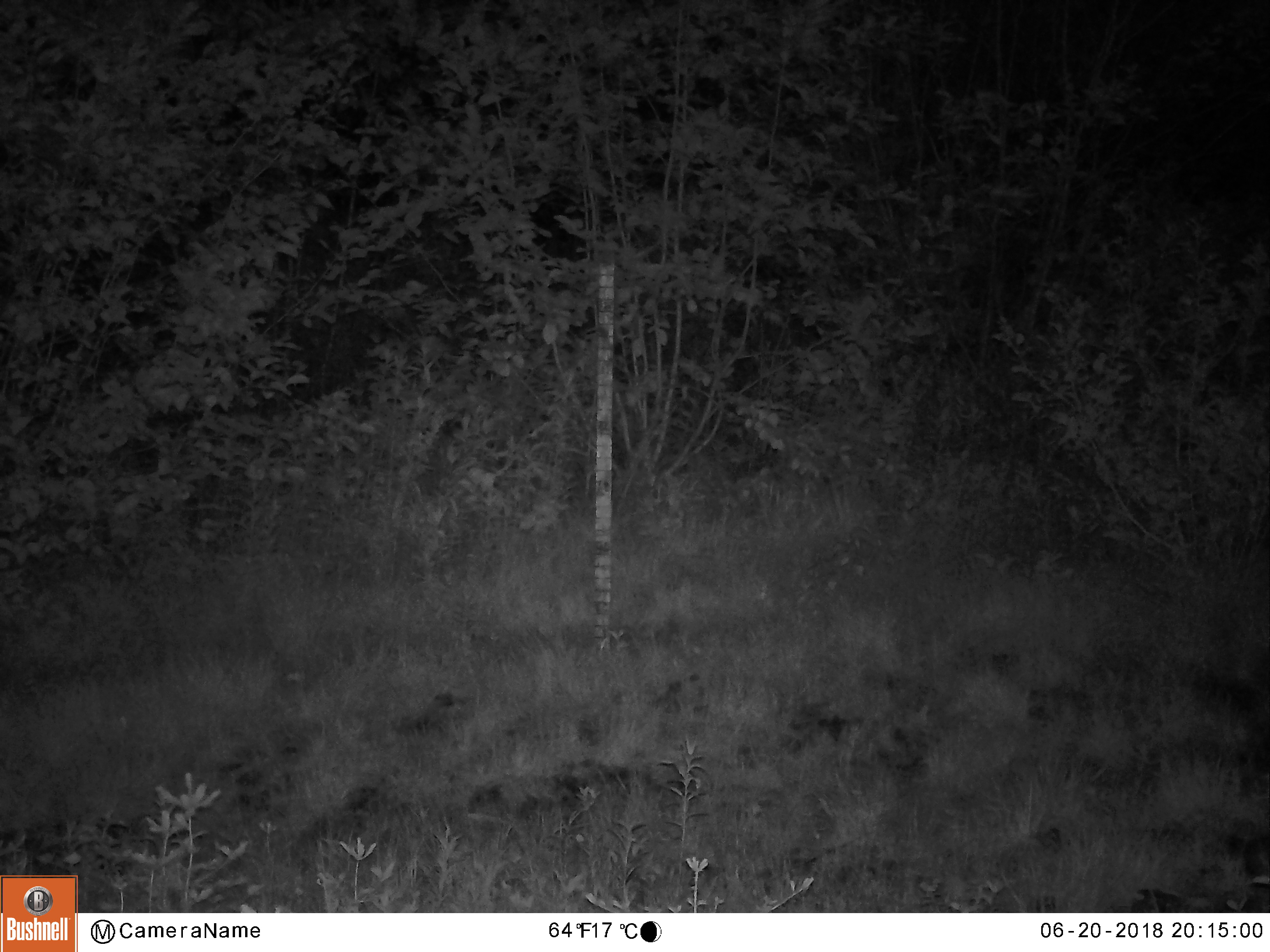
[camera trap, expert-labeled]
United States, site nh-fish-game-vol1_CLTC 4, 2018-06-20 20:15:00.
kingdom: Animalia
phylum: Chordata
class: Mammalia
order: Artiodactyla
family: Cervidae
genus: Alces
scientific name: Alces alces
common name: moose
Moose (Alces alces).